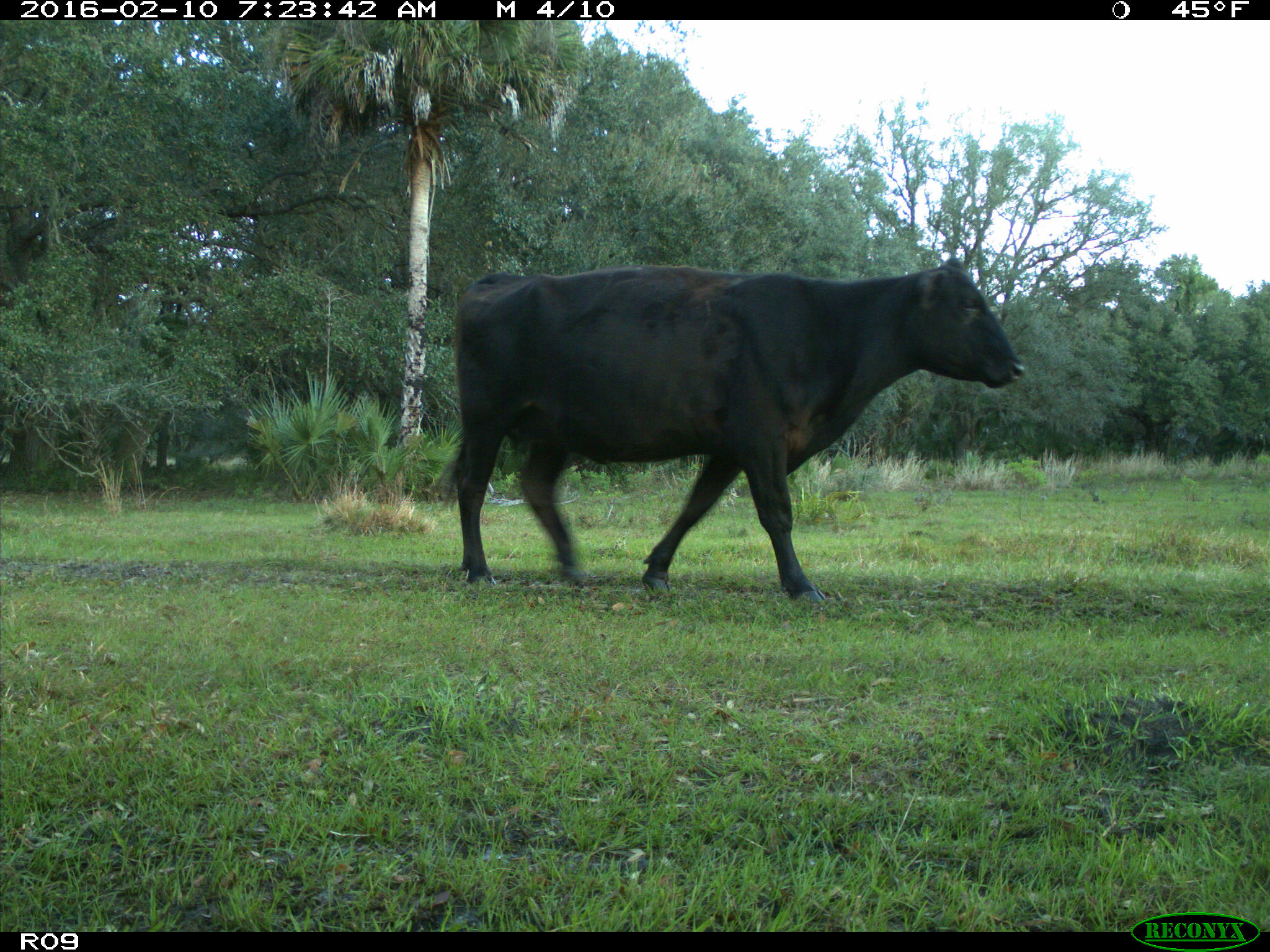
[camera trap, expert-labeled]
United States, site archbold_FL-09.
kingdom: Animalia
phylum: Chordata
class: Mammalia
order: Artiodactyla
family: Bovidae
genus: Bos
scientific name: Bos taurus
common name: domestic cow